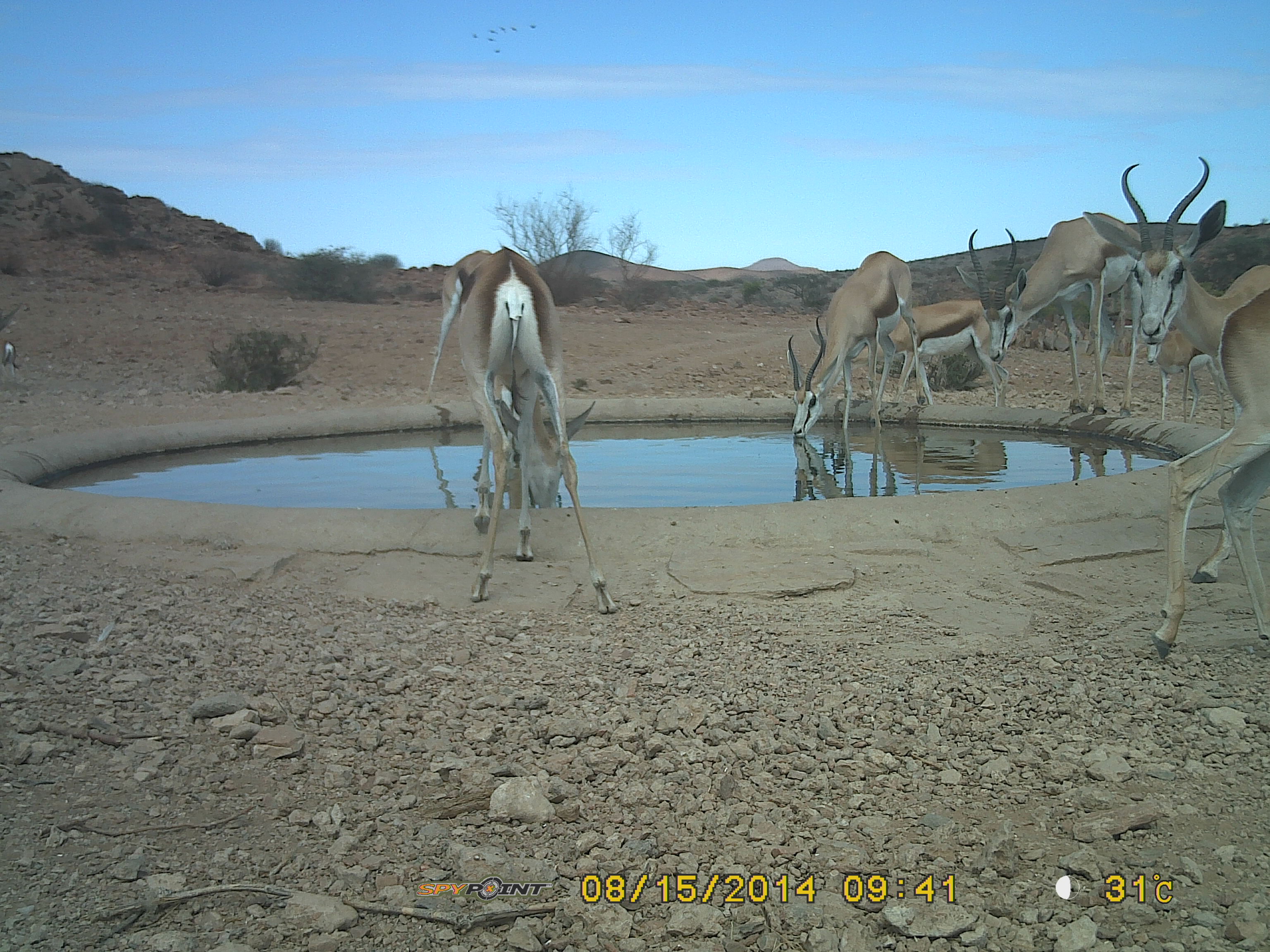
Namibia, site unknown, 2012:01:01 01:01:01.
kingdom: Animalia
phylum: Chordata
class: Mammalia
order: Artiodactyla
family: Bovidae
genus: Antidorcas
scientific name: Antidorcas marsupialis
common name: springbok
Antidorcas marsupialis (springbok).